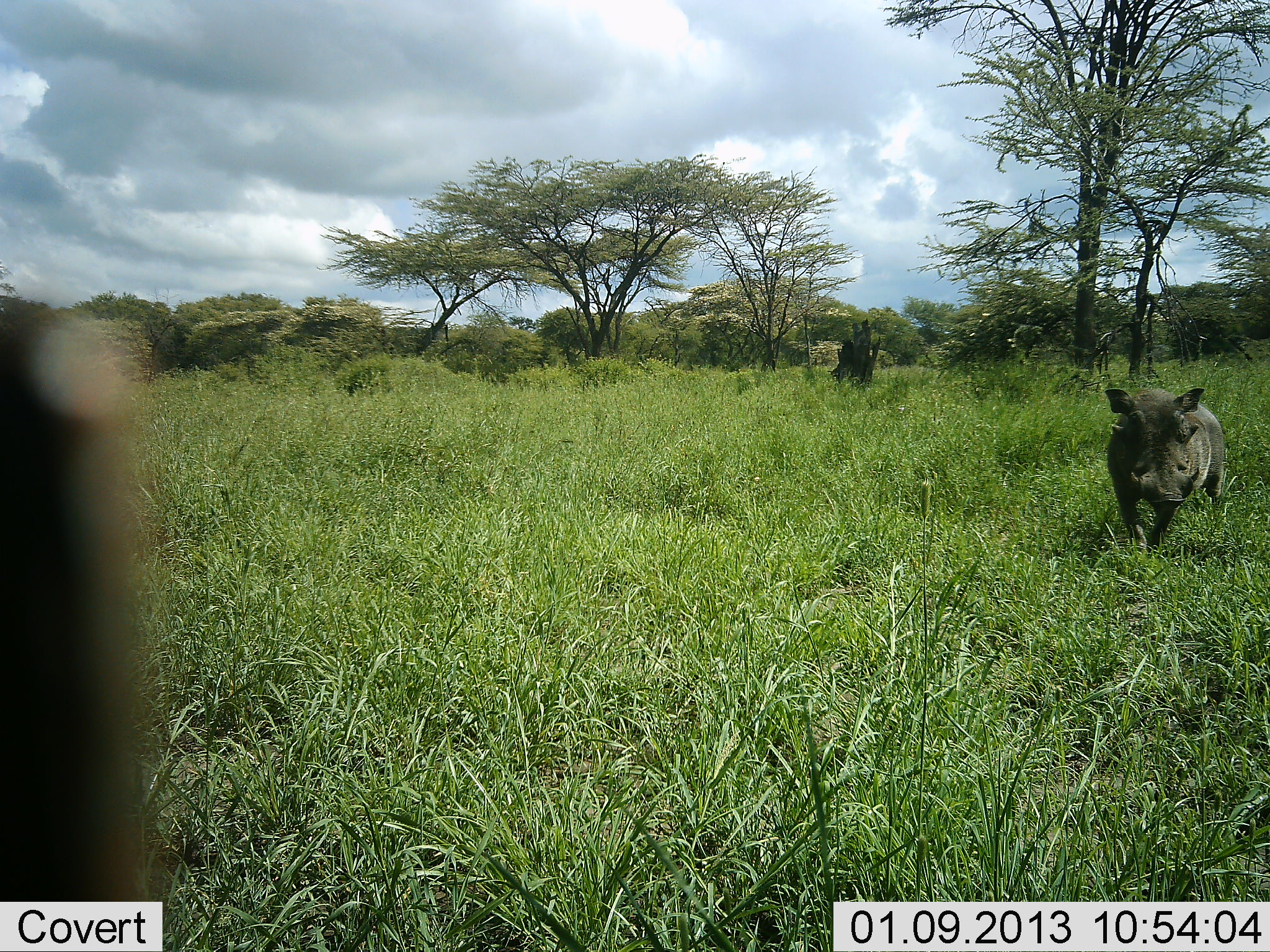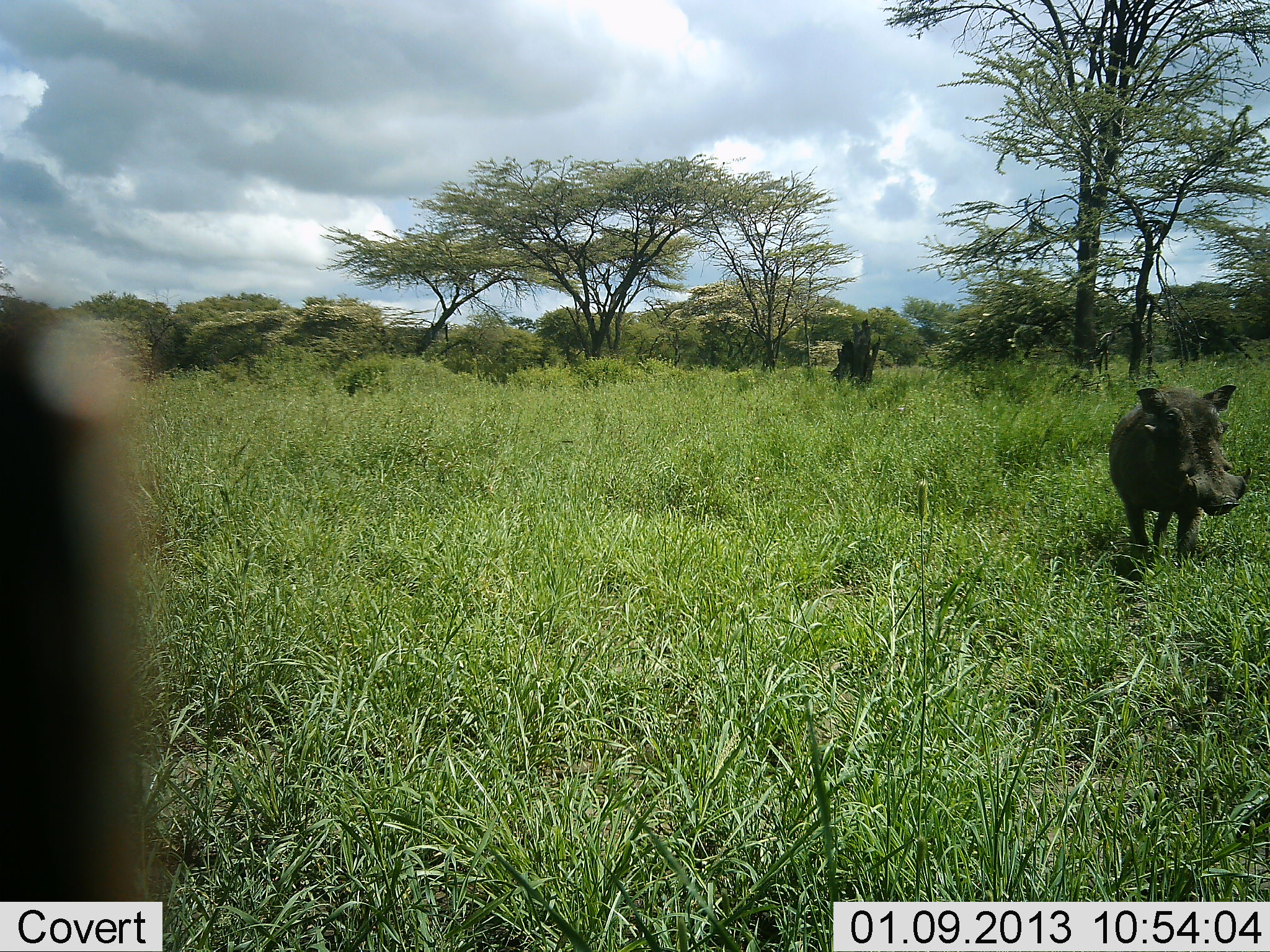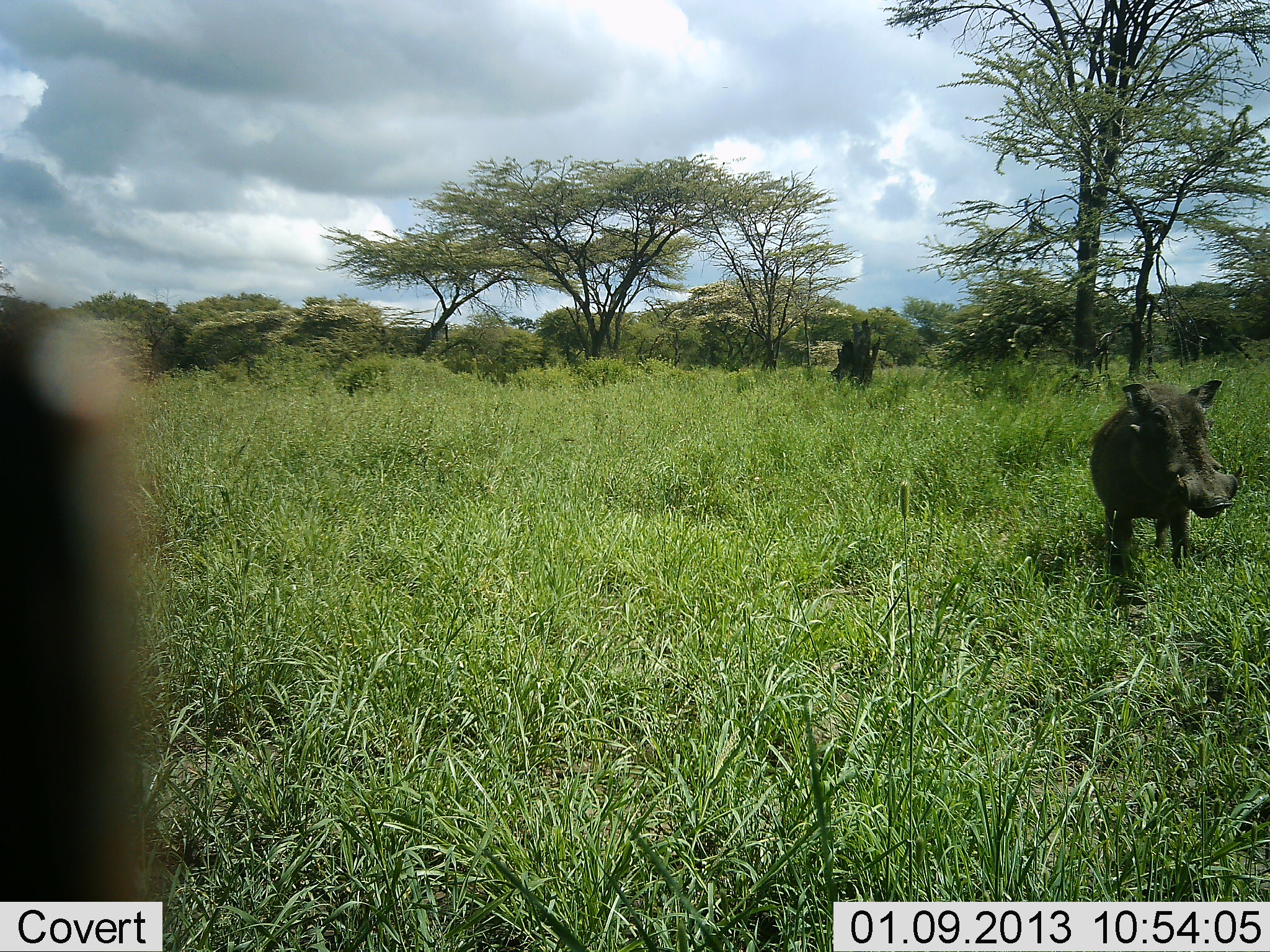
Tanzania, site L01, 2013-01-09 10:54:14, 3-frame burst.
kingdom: Animalia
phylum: Chordata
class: Mammalia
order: Artiodactyla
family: Suidae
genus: Phacochoerus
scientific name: Phacochoerus africanus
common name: warthog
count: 1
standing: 14%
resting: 0%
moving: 93%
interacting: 0%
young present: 0%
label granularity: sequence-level